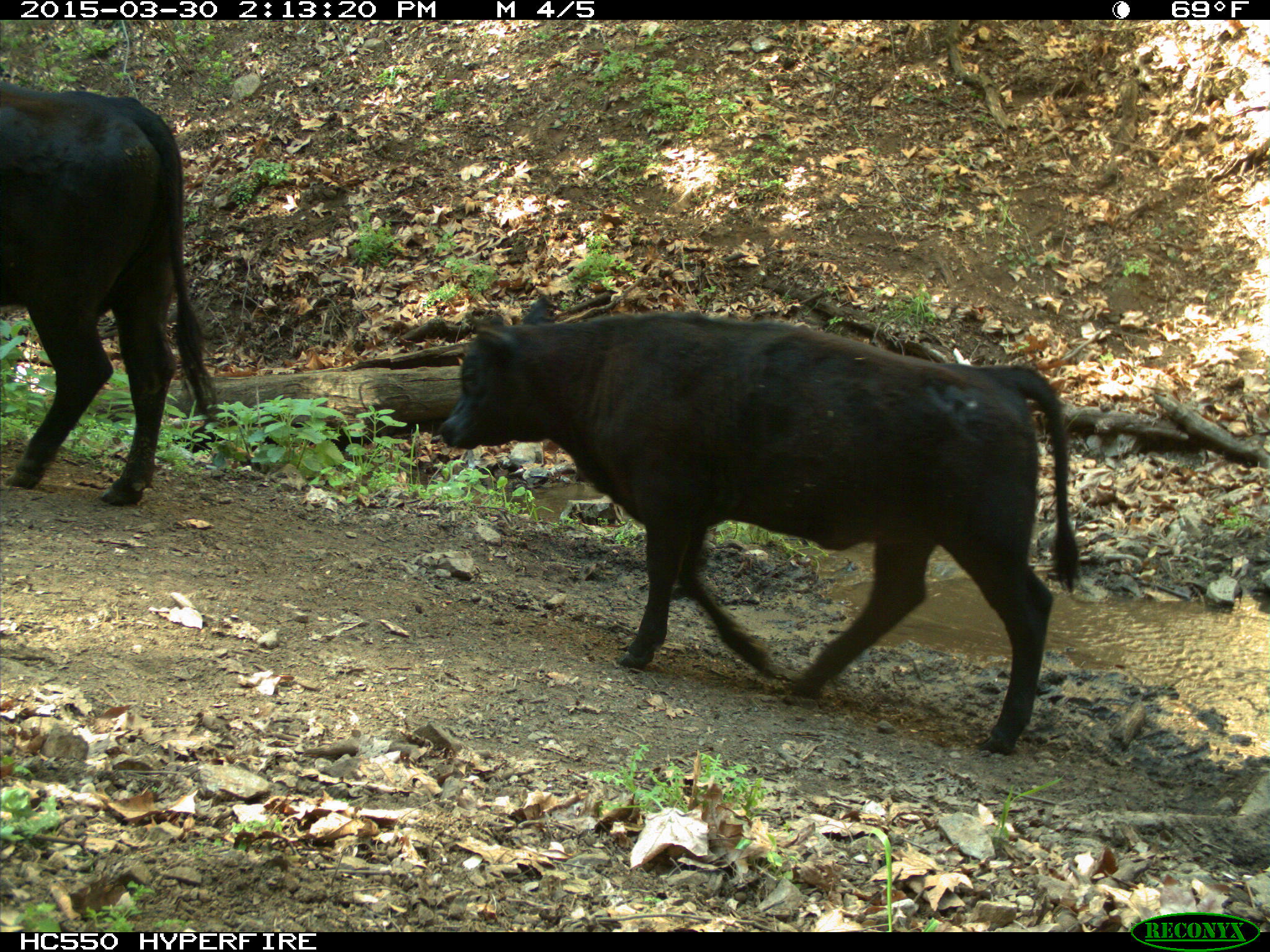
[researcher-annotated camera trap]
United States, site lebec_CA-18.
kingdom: Animalia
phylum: Chordata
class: Mammalia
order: Artiodactyla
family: Bovidae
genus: Bos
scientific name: Bos taurus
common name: domestic cow